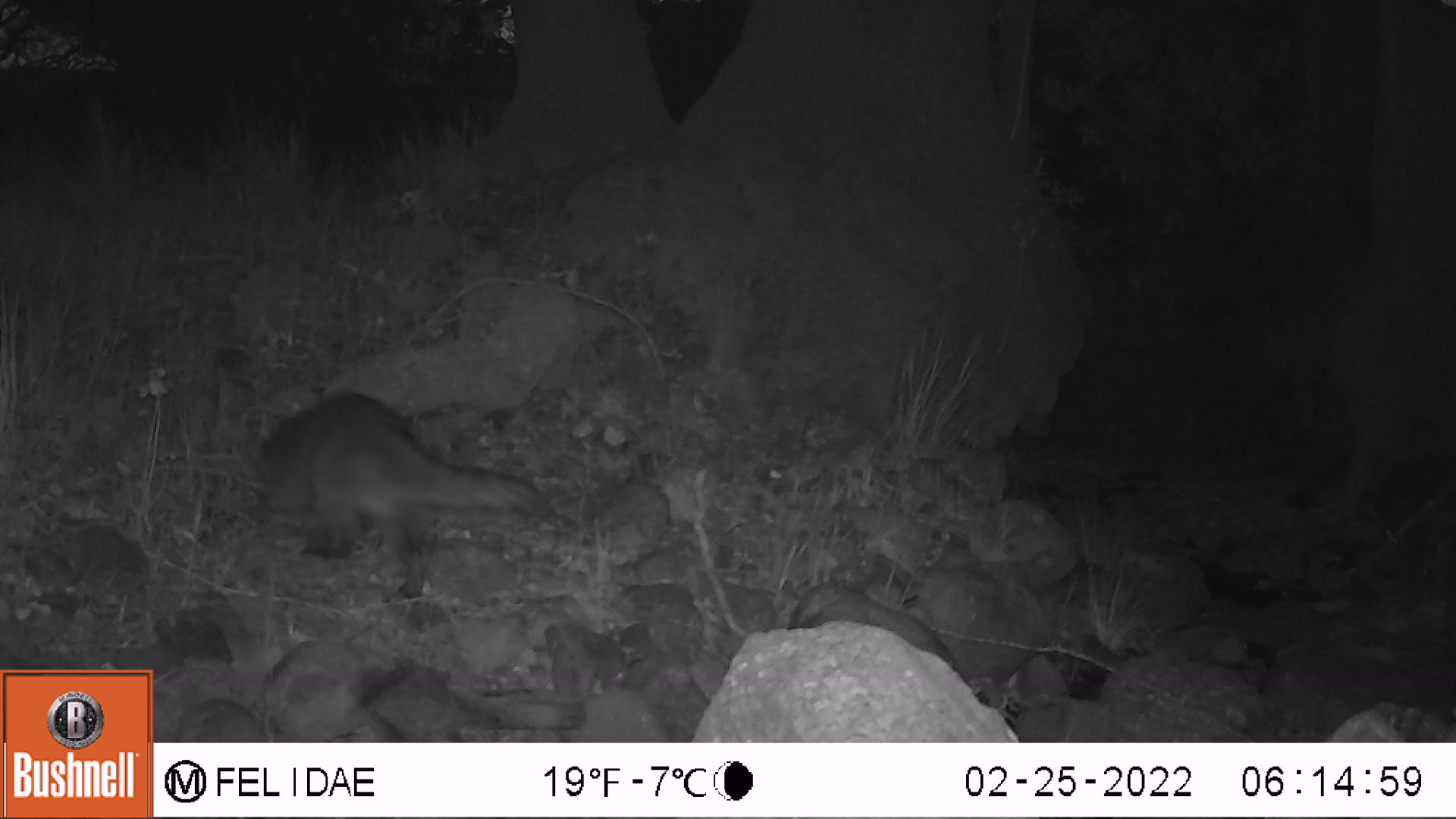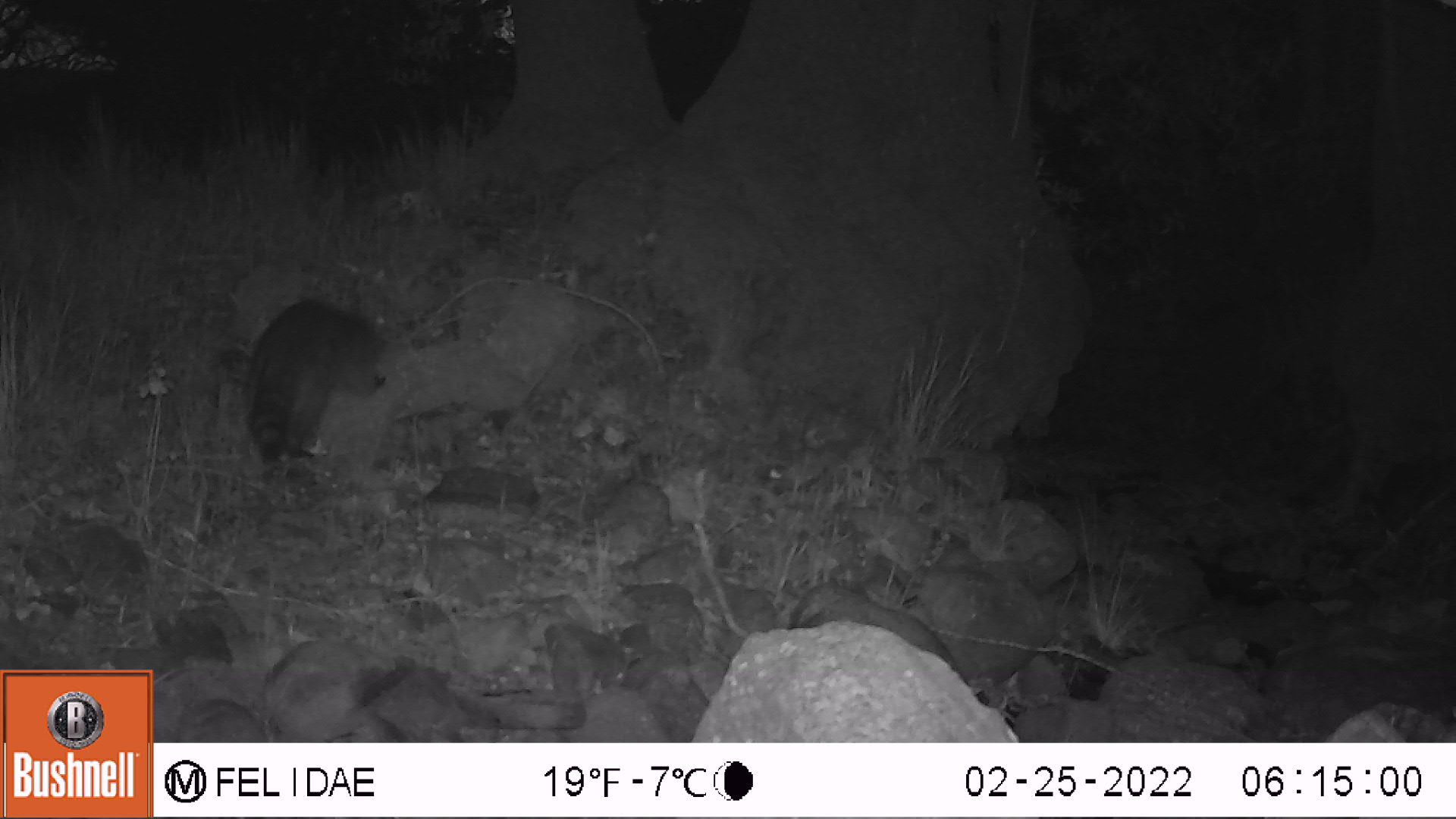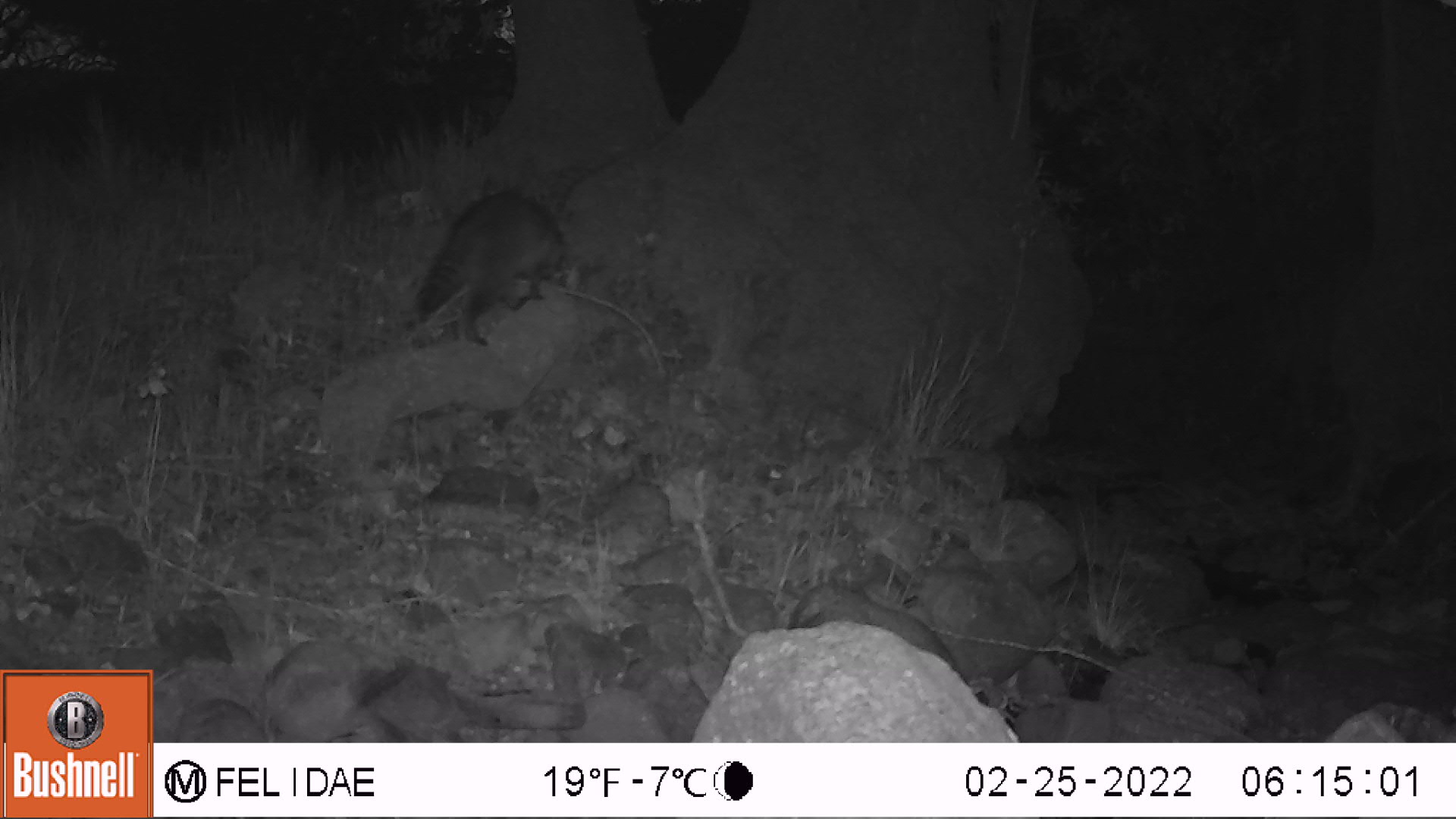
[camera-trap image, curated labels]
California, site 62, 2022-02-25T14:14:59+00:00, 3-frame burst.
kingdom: Animalia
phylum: Chordata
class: Mammalia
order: Carnivora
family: Procyonidae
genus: Procyon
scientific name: Procyon lotor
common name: raccoon